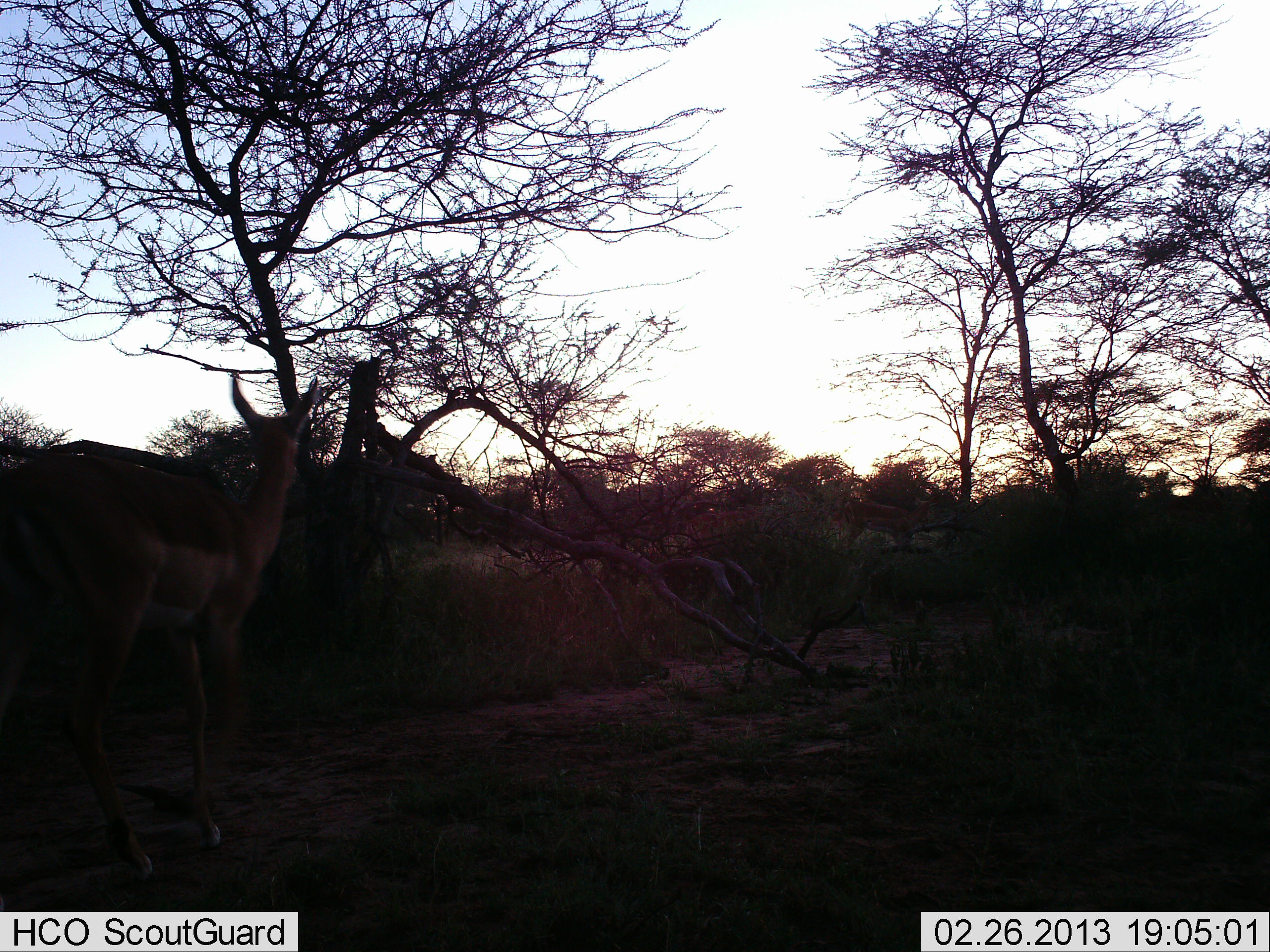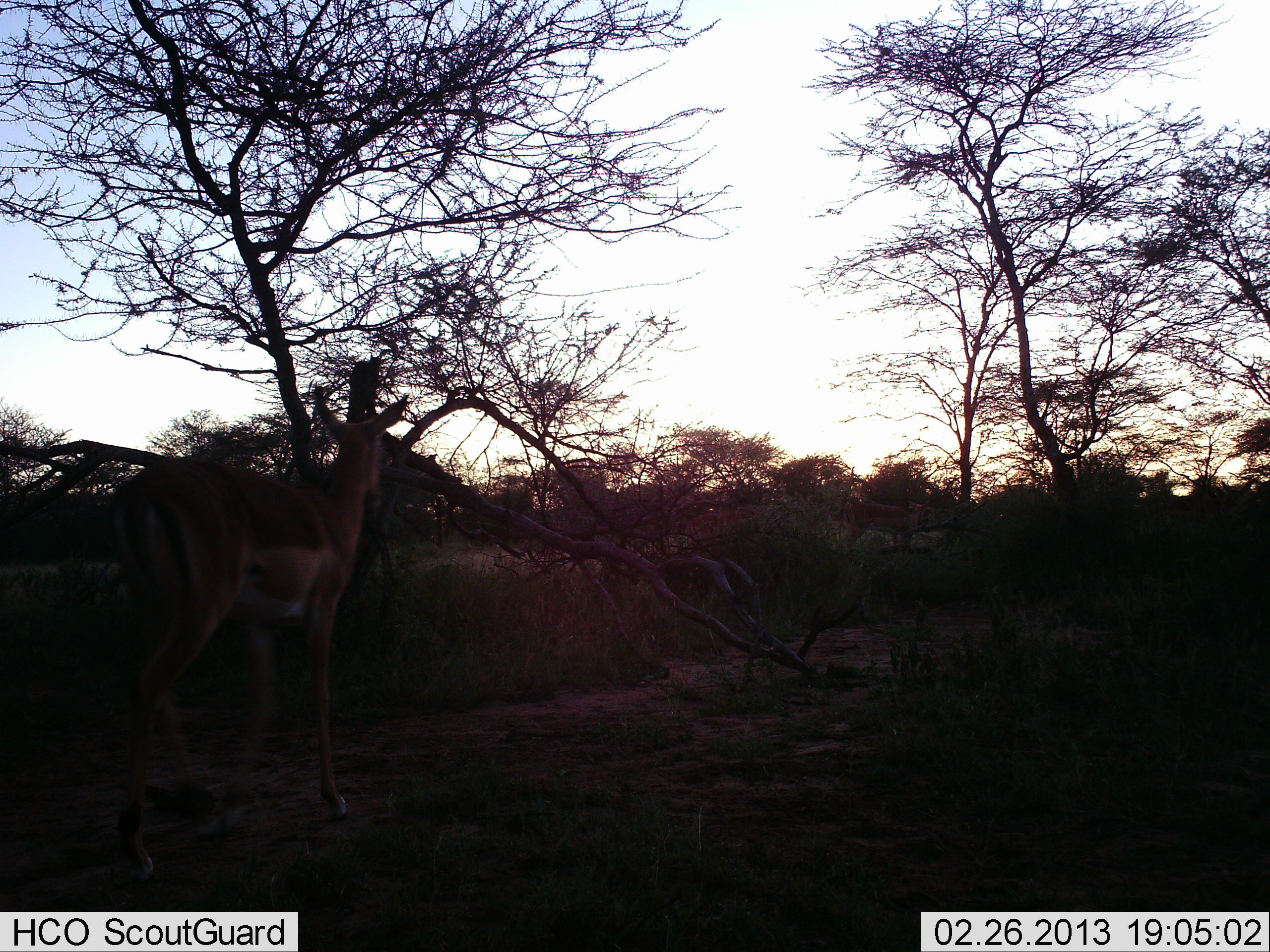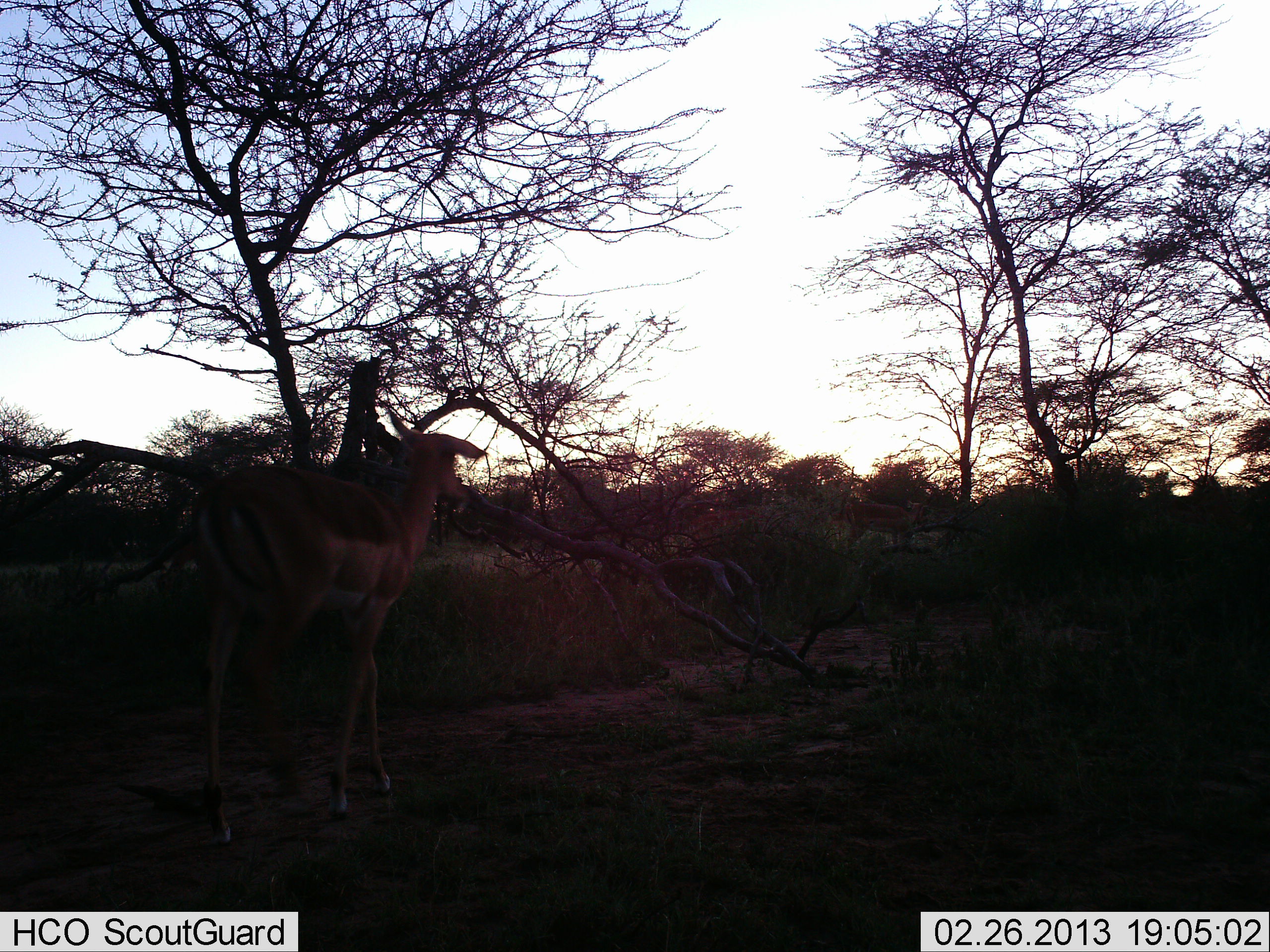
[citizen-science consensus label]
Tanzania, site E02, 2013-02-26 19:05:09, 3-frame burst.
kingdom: Animalia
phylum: Chordata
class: Mammalia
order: Artiodactyla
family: Bovidae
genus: Aepyceros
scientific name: Aepyceros melampus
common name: impala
Impala (Aepyceros melampus), count 1. Behavior (volunteer vote fractions): standing 29%, resting 0%, moving 100%, interacting 0%. Young present (vote fraction): 6%. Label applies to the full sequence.